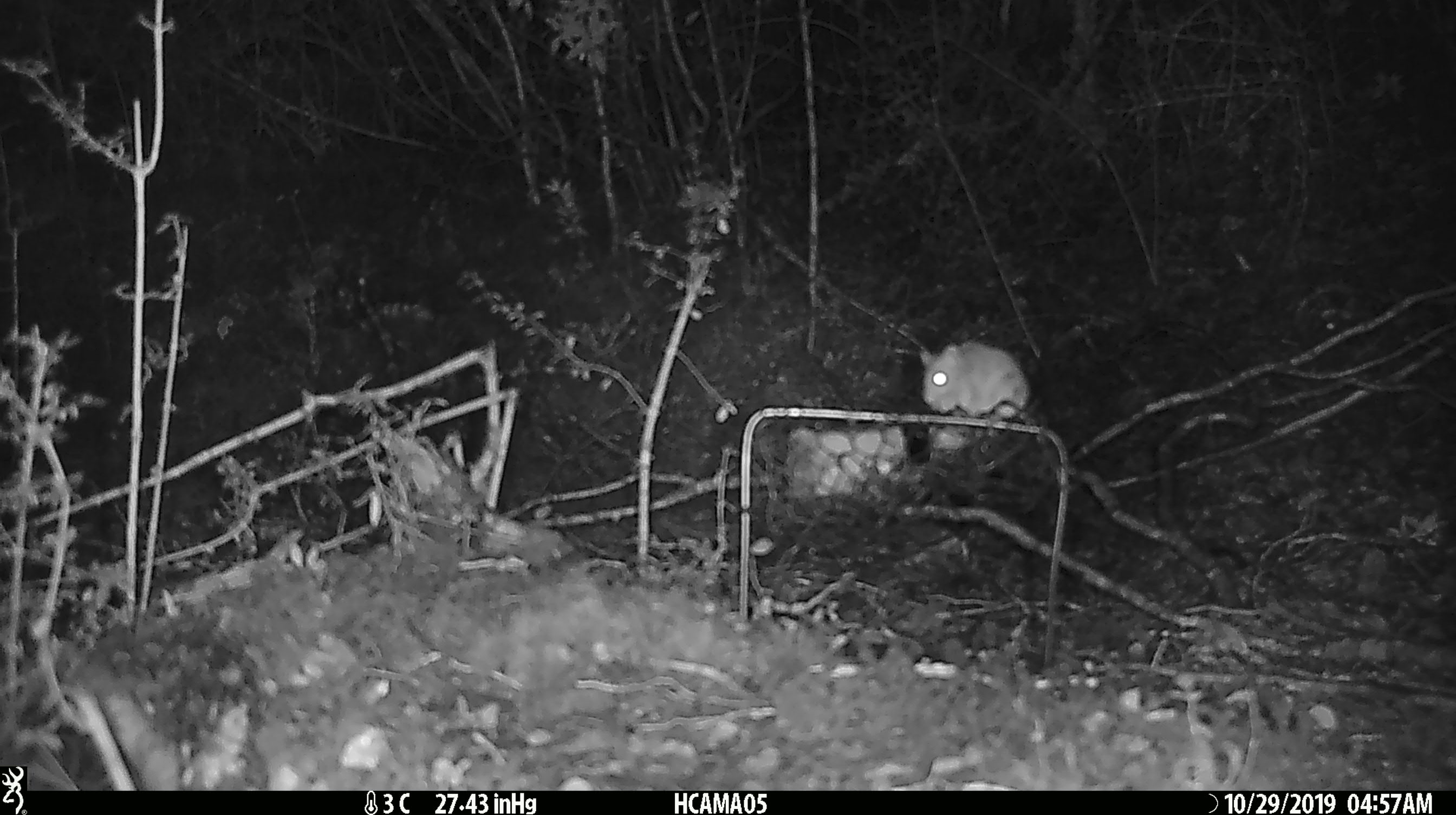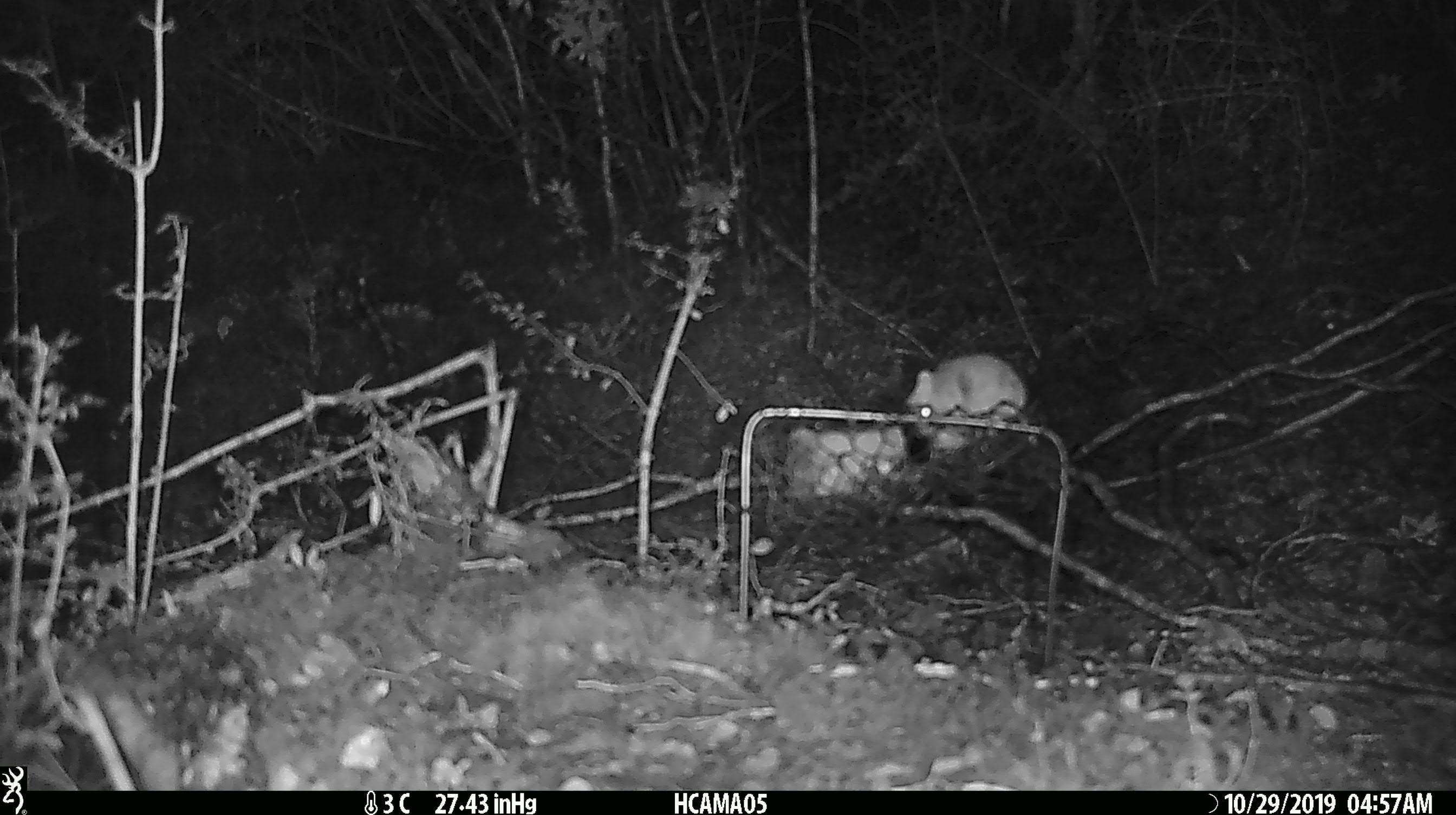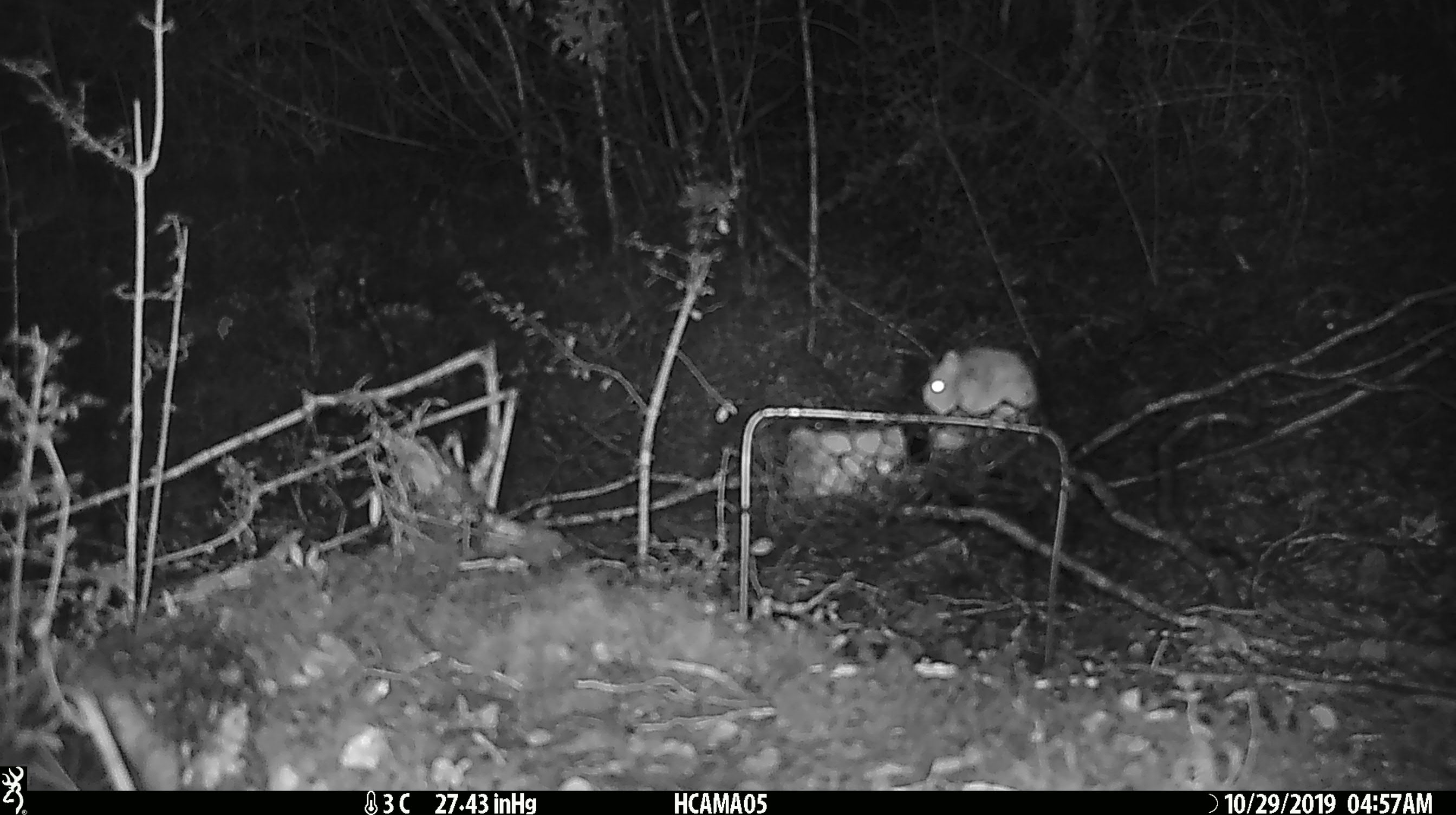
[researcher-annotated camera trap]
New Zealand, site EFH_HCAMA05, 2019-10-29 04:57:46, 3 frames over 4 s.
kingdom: Animalia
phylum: Chordata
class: Mammalia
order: Rodentia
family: Muridae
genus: Mus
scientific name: Mus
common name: mouse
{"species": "mouse (Mus)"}